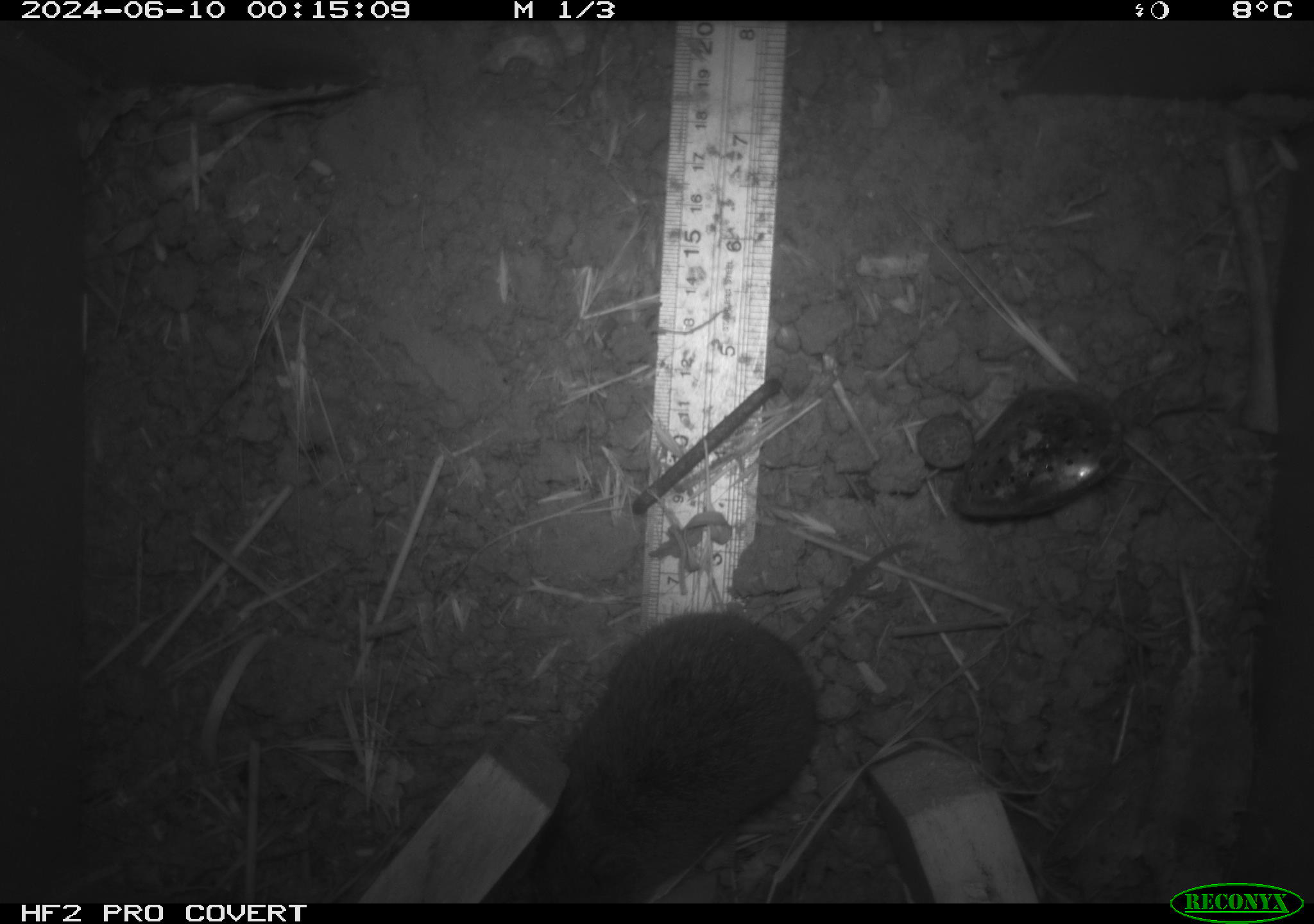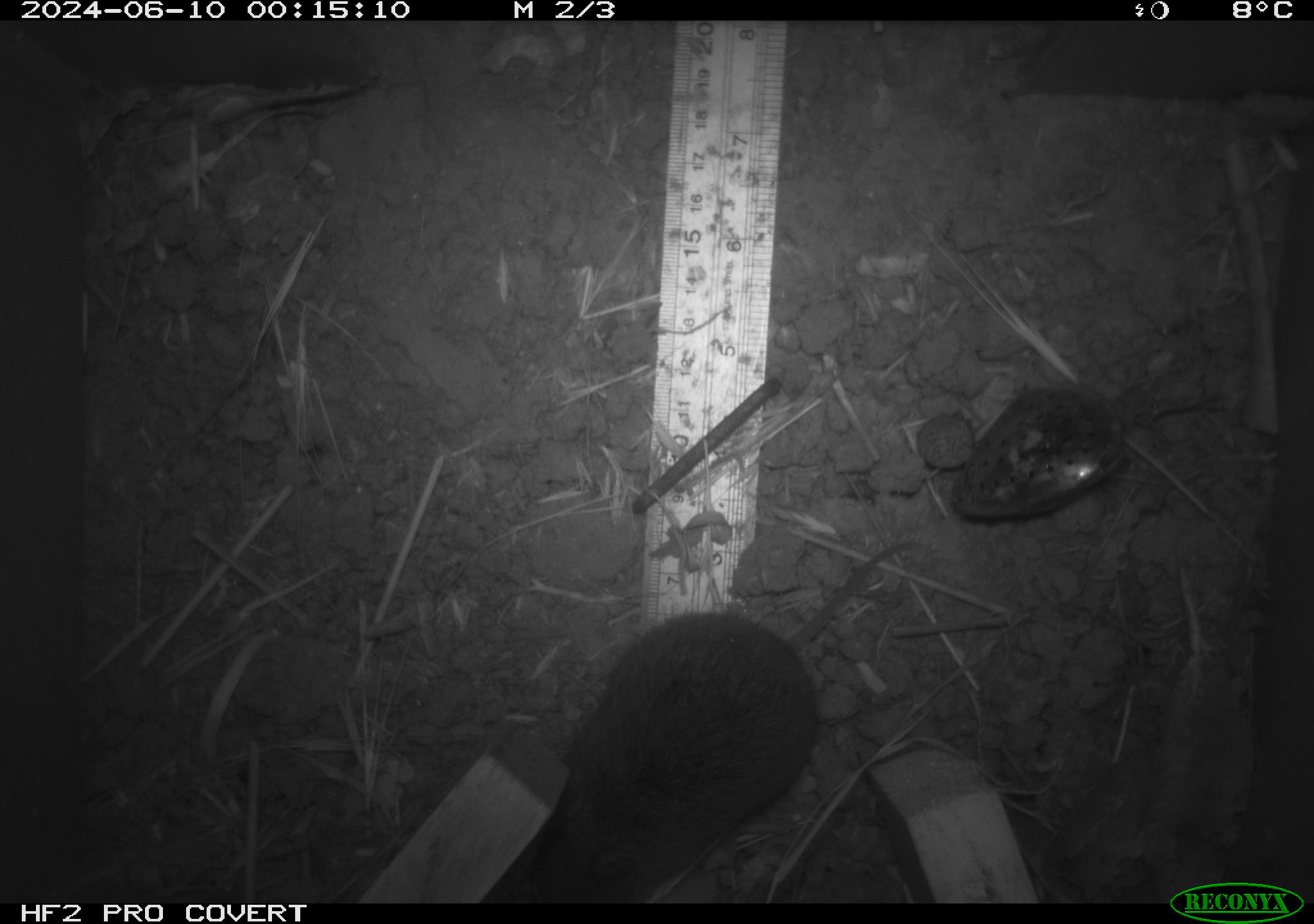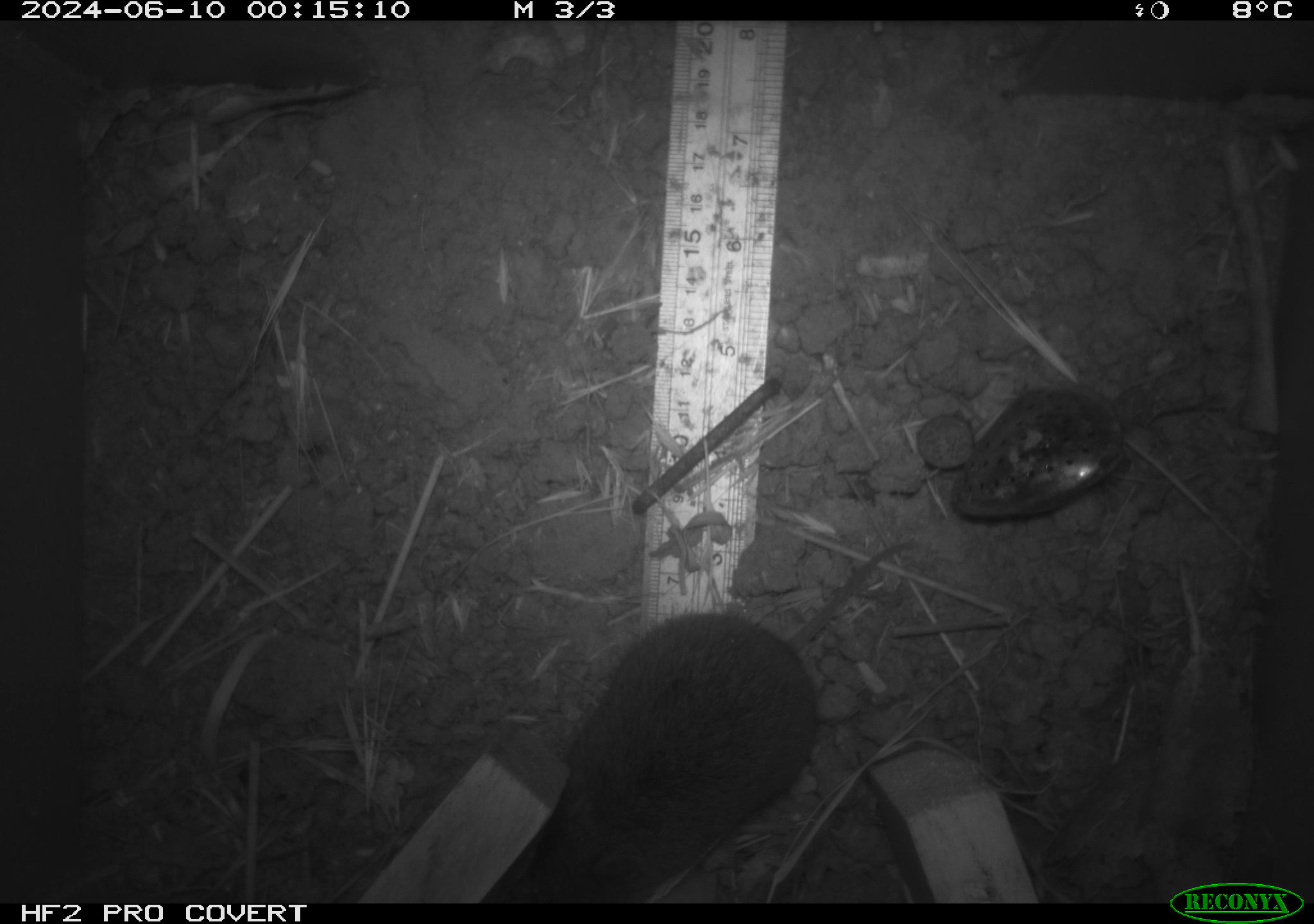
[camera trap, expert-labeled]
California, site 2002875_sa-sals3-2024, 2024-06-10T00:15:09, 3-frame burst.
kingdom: Animalia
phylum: Chordata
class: Mammalia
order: Rodentia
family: Cricetidae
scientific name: Arvicolinae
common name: voles, lemmings, and muskrats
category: arvicolinae subfamily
Arvicolinae subfamily (voles, lemmings, and muskrats) (Arvicolinae).